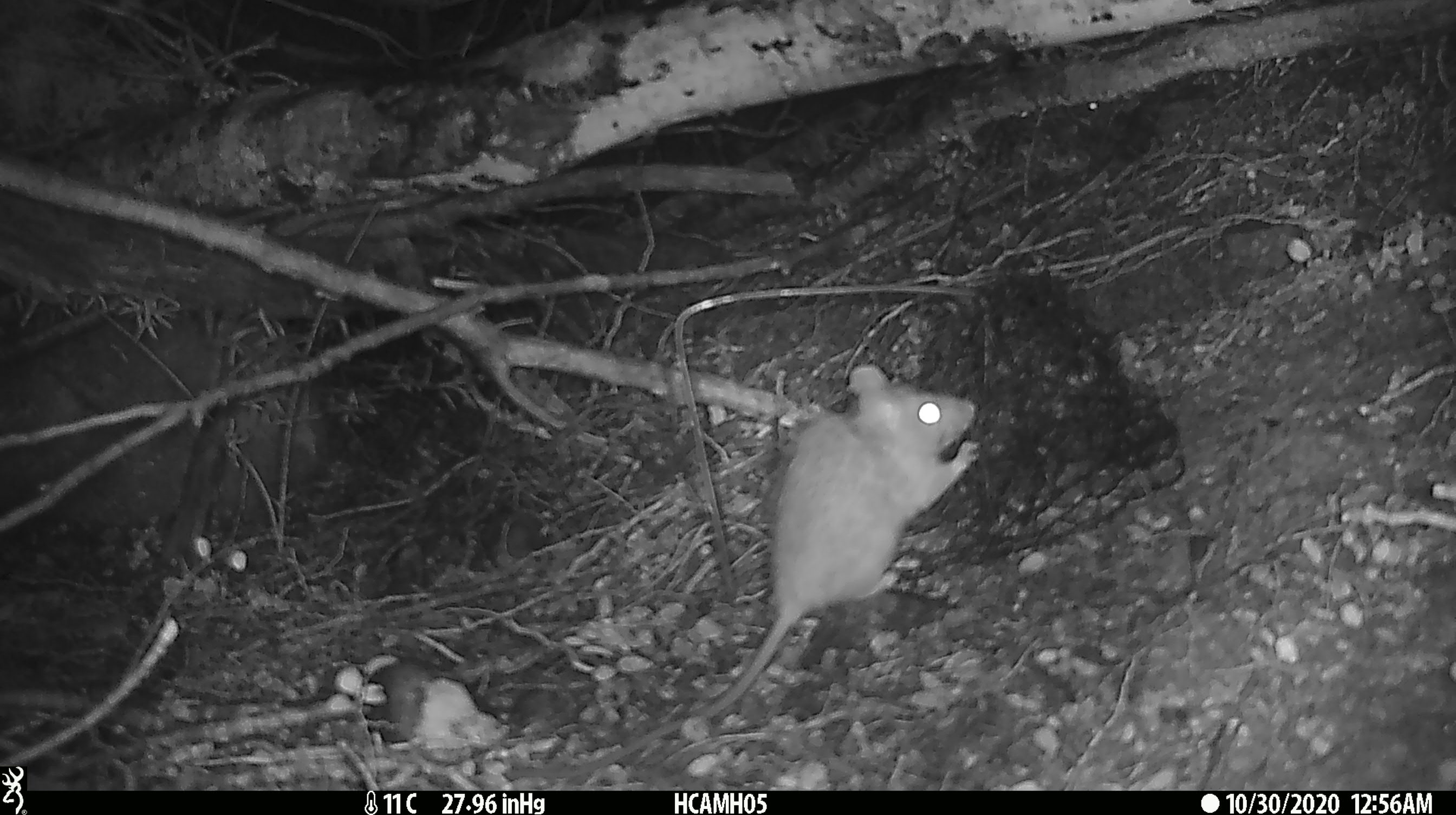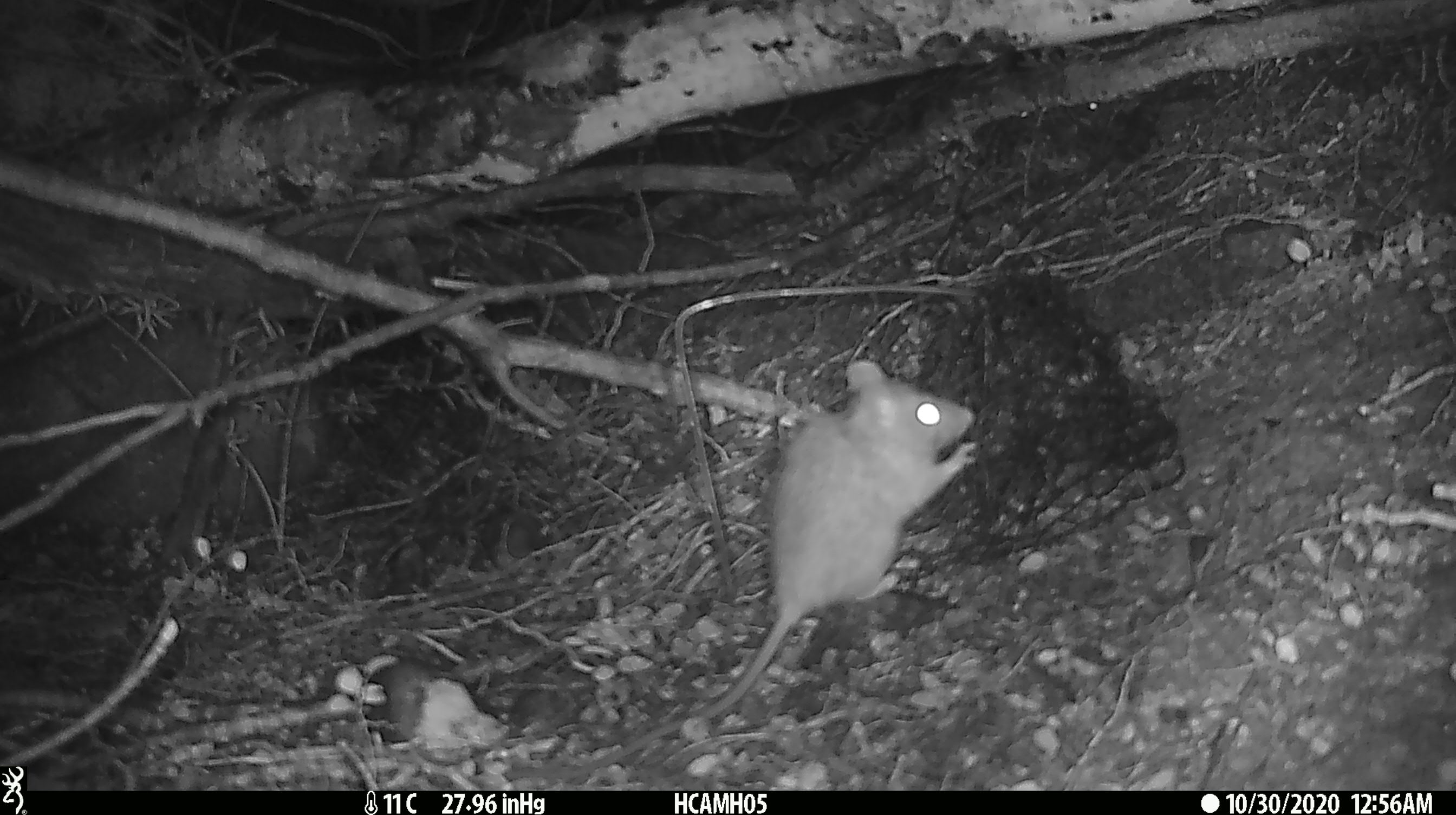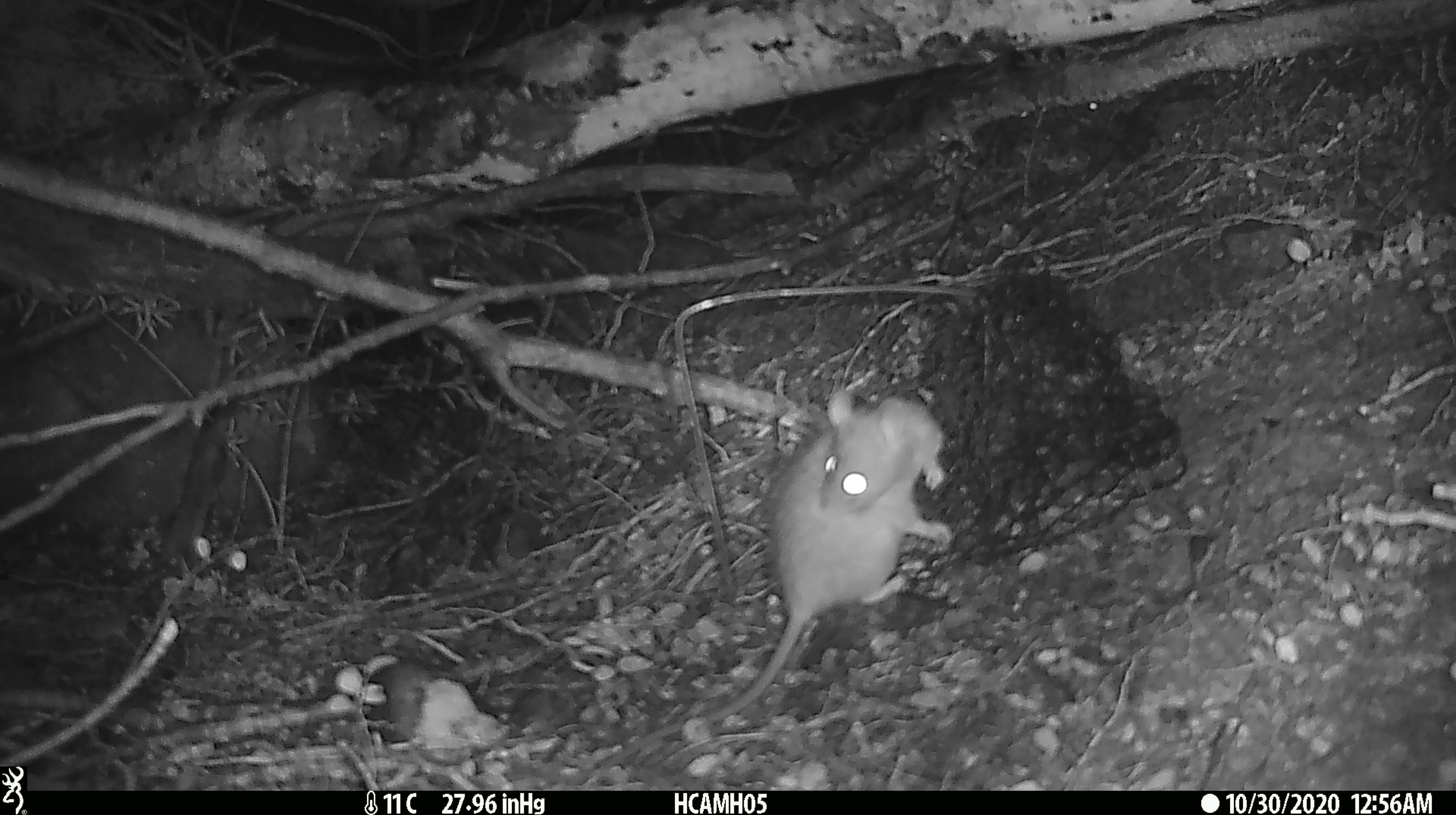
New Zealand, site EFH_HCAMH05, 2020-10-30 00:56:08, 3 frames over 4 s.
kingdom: Animalia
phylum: Chordata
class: Mammalia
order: Rodentia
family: Muridae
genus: Rattus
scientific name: Rattus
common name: rat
Rat (Rattus).